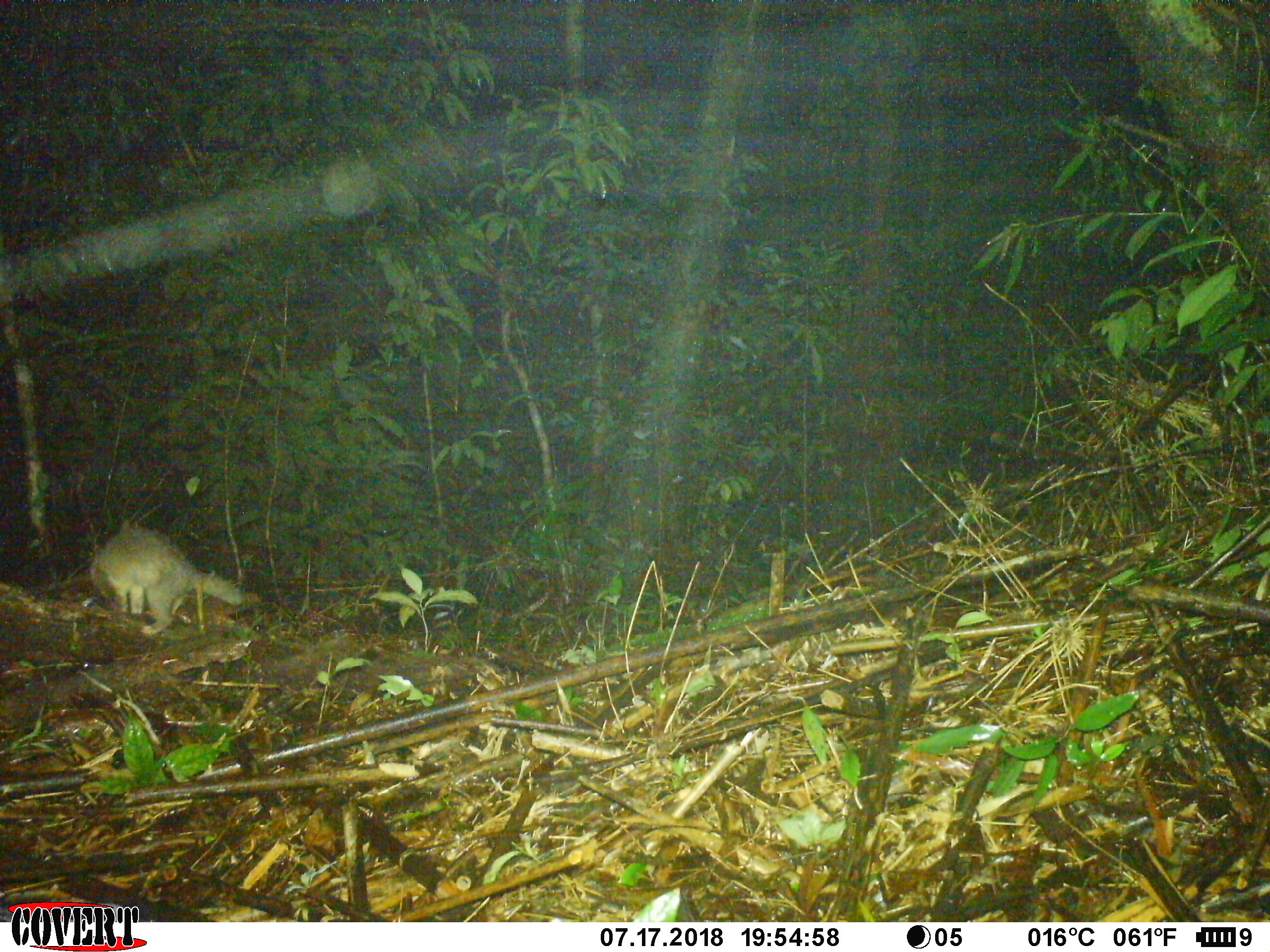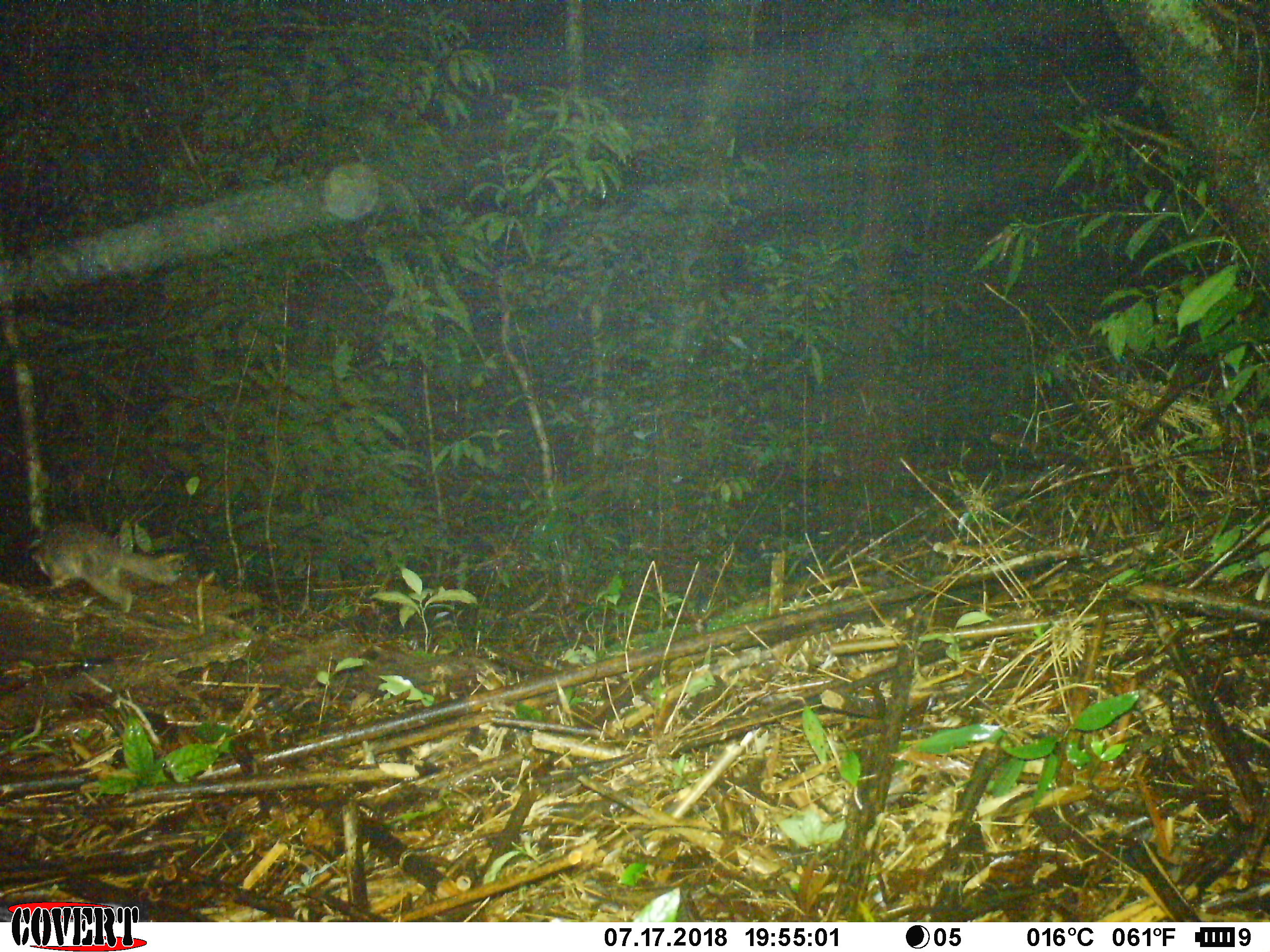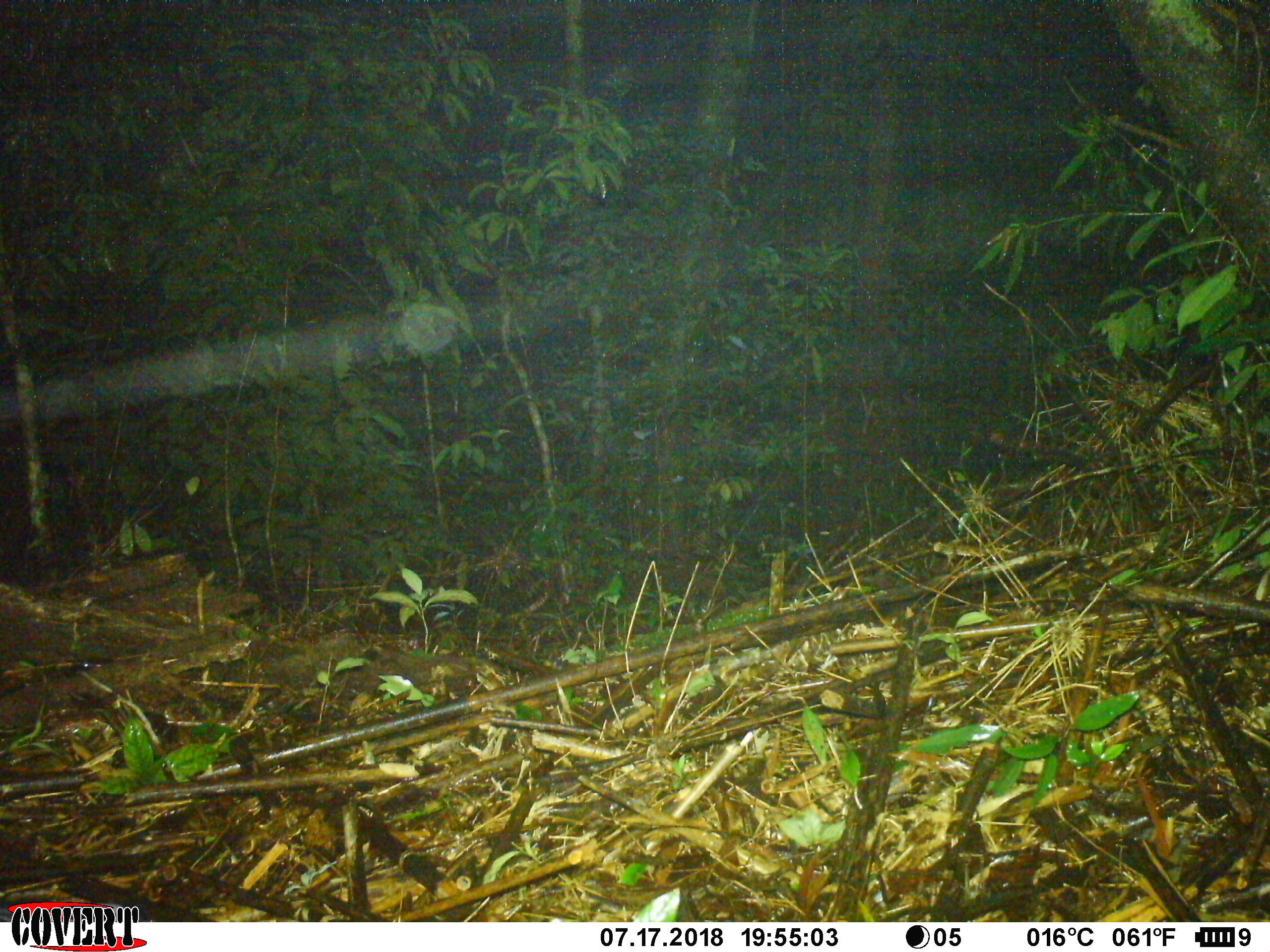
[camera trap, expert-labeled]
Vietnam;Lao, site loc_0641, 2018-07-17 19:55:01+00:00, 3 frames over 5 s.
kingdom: Animalia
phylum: Chordata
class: Mammalia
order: Carnivora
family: Mustelidae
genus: Melogale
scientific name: Melogale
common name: ferret badger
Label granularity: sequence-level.